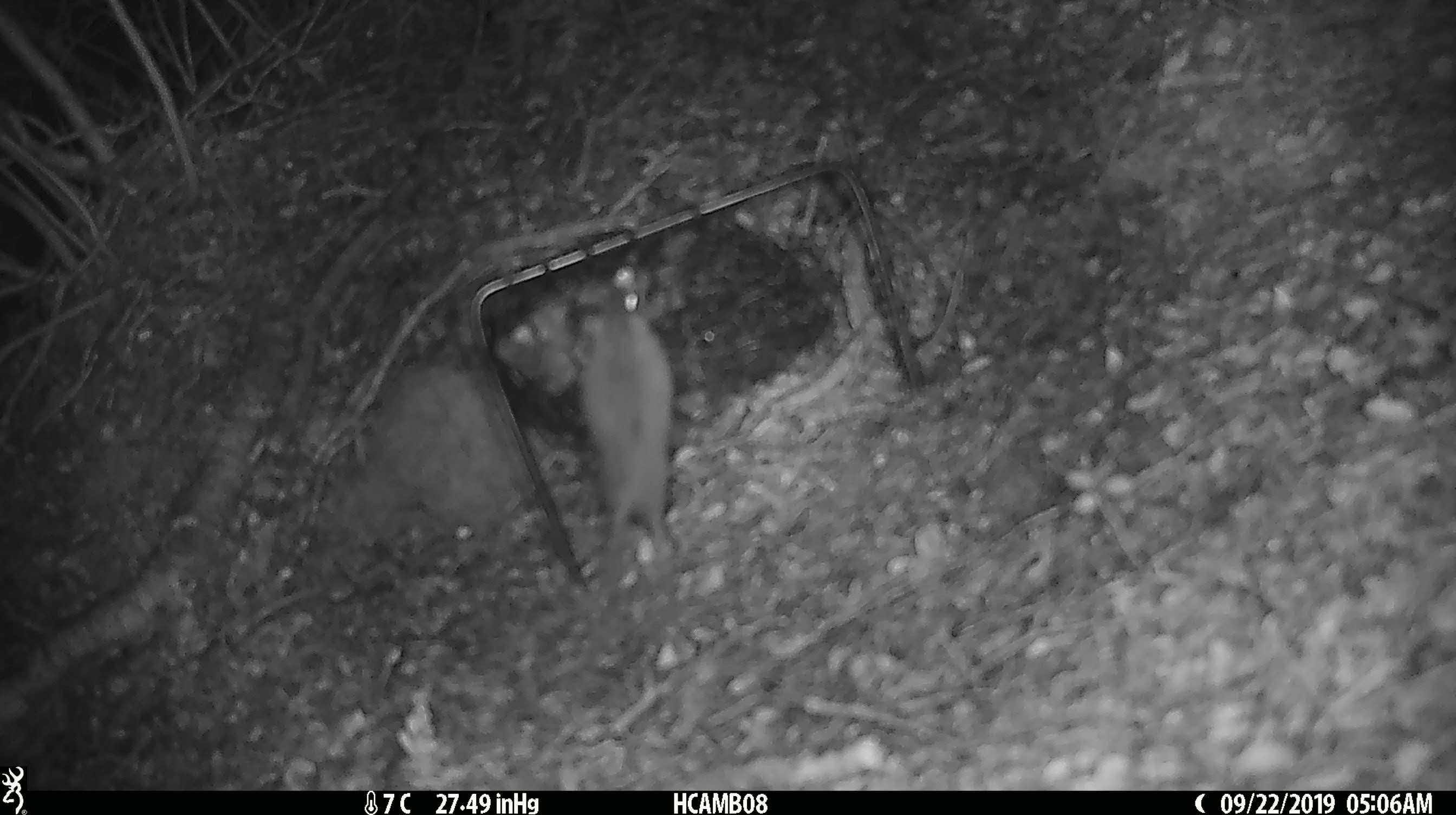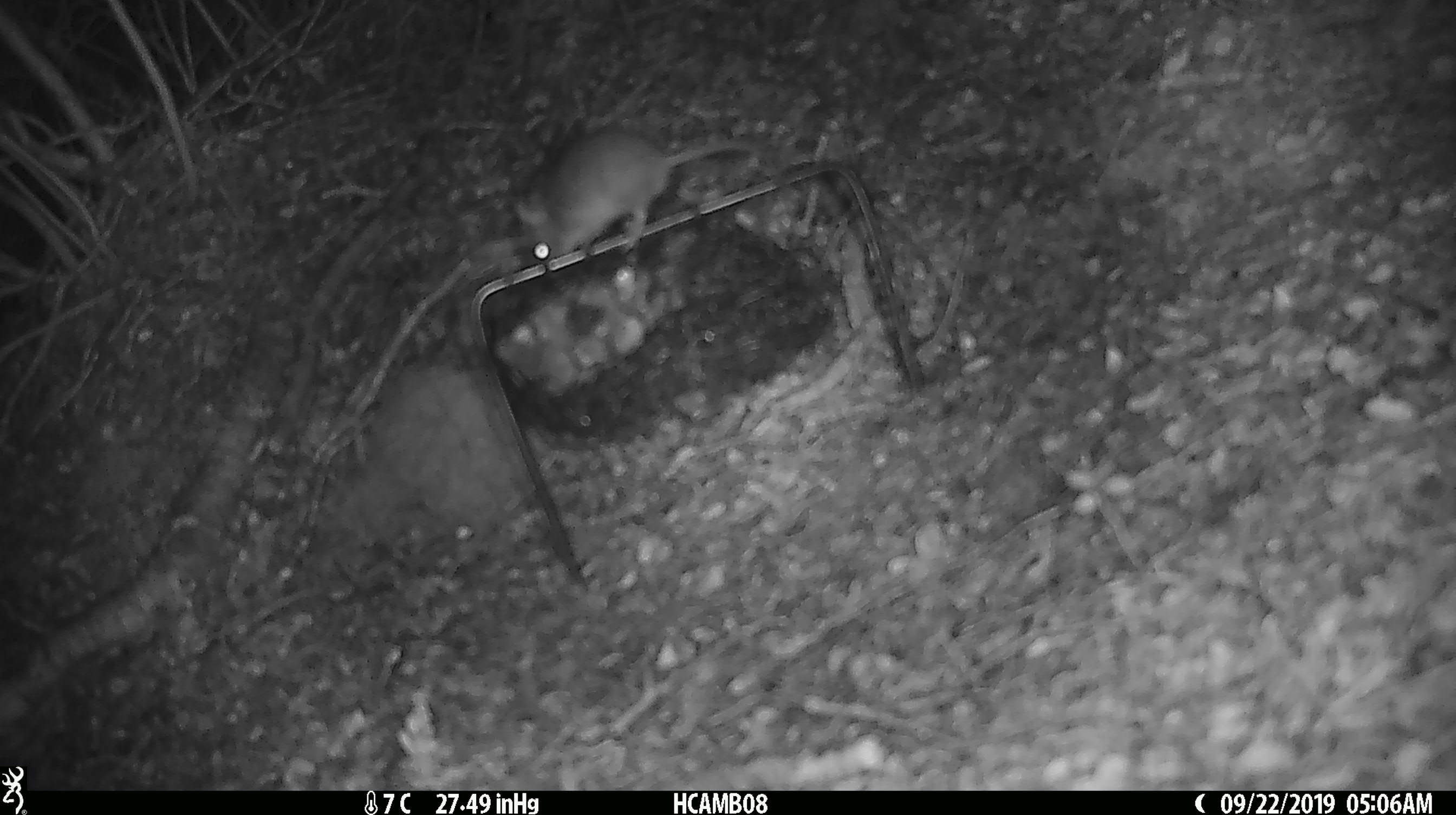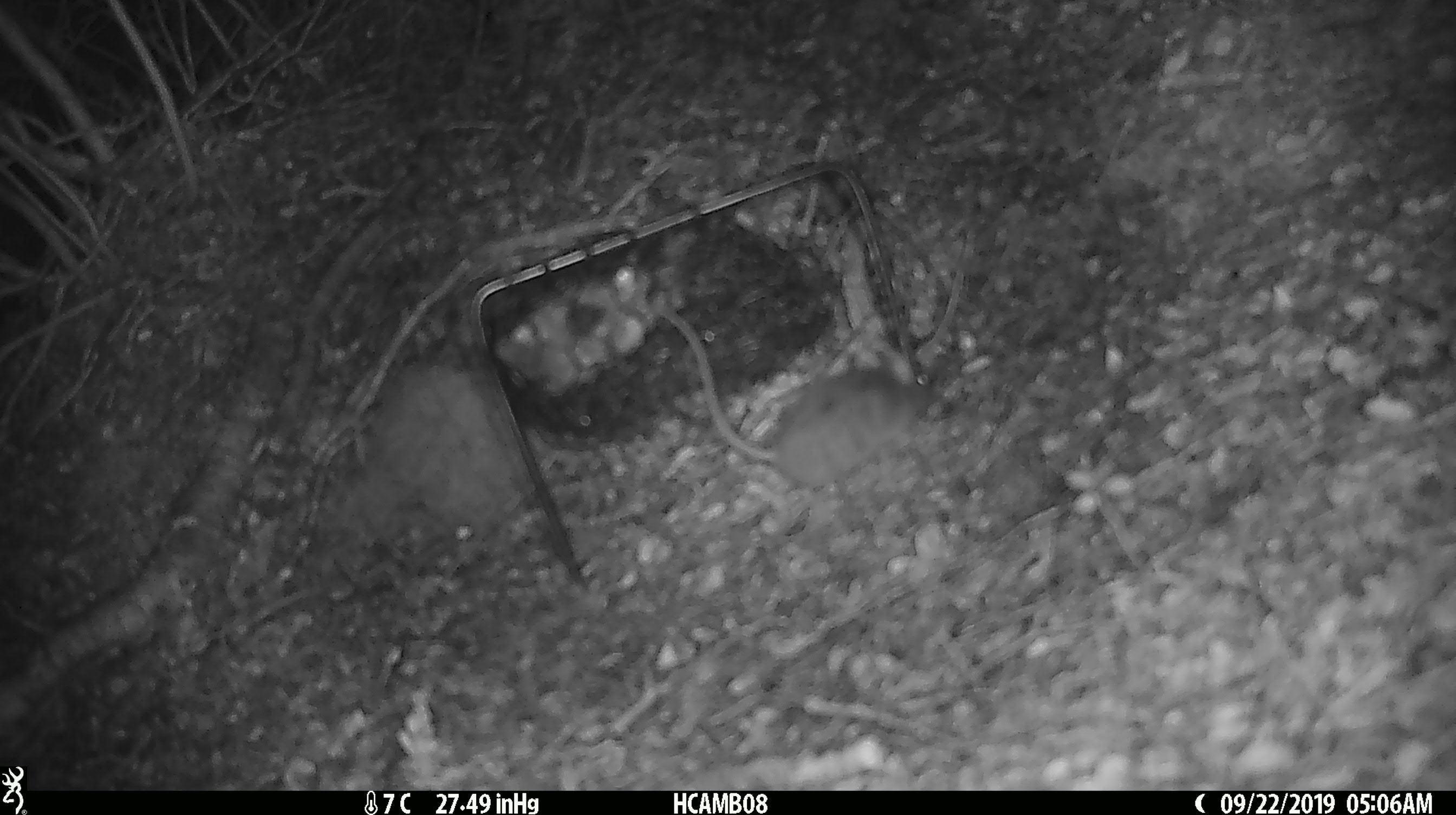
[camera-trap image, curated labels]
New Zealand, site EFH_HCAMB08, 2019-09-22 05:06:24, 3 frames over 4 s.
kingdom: Animalia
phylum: Chordata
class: Mammalia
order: Rodentia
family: Muridae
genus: Mus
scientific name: Mus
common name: mouse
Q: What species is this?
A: Mouse (Mus).